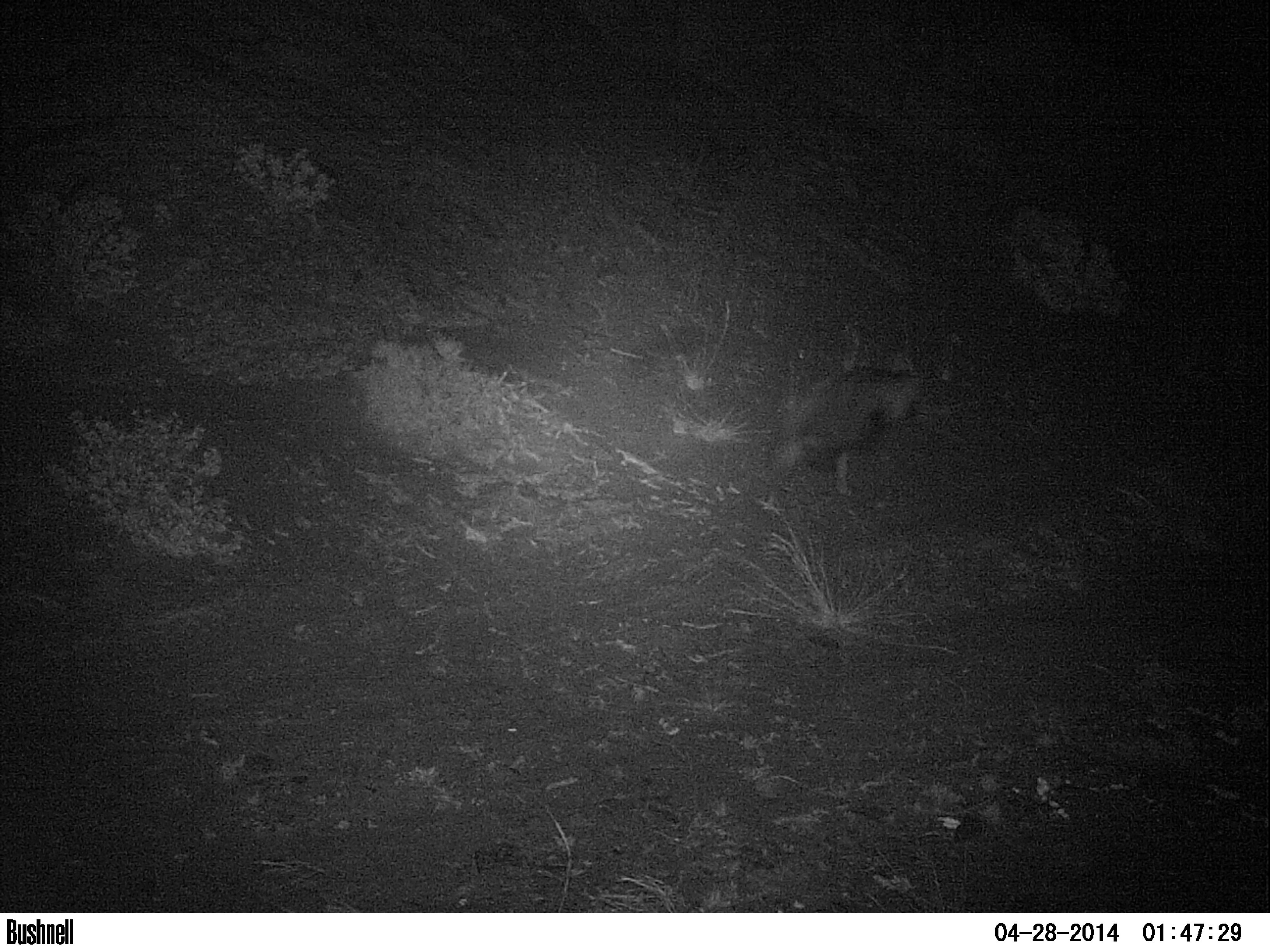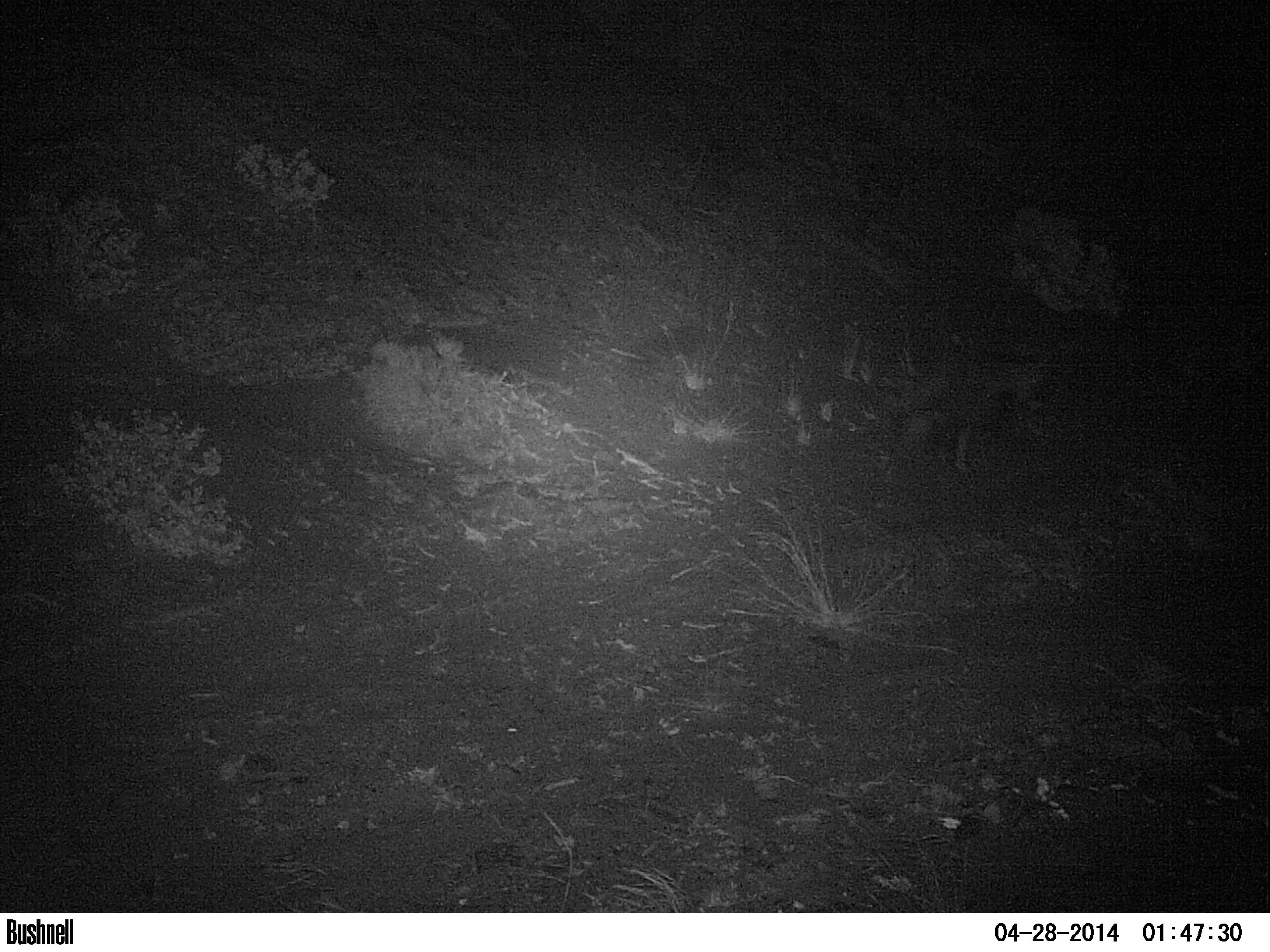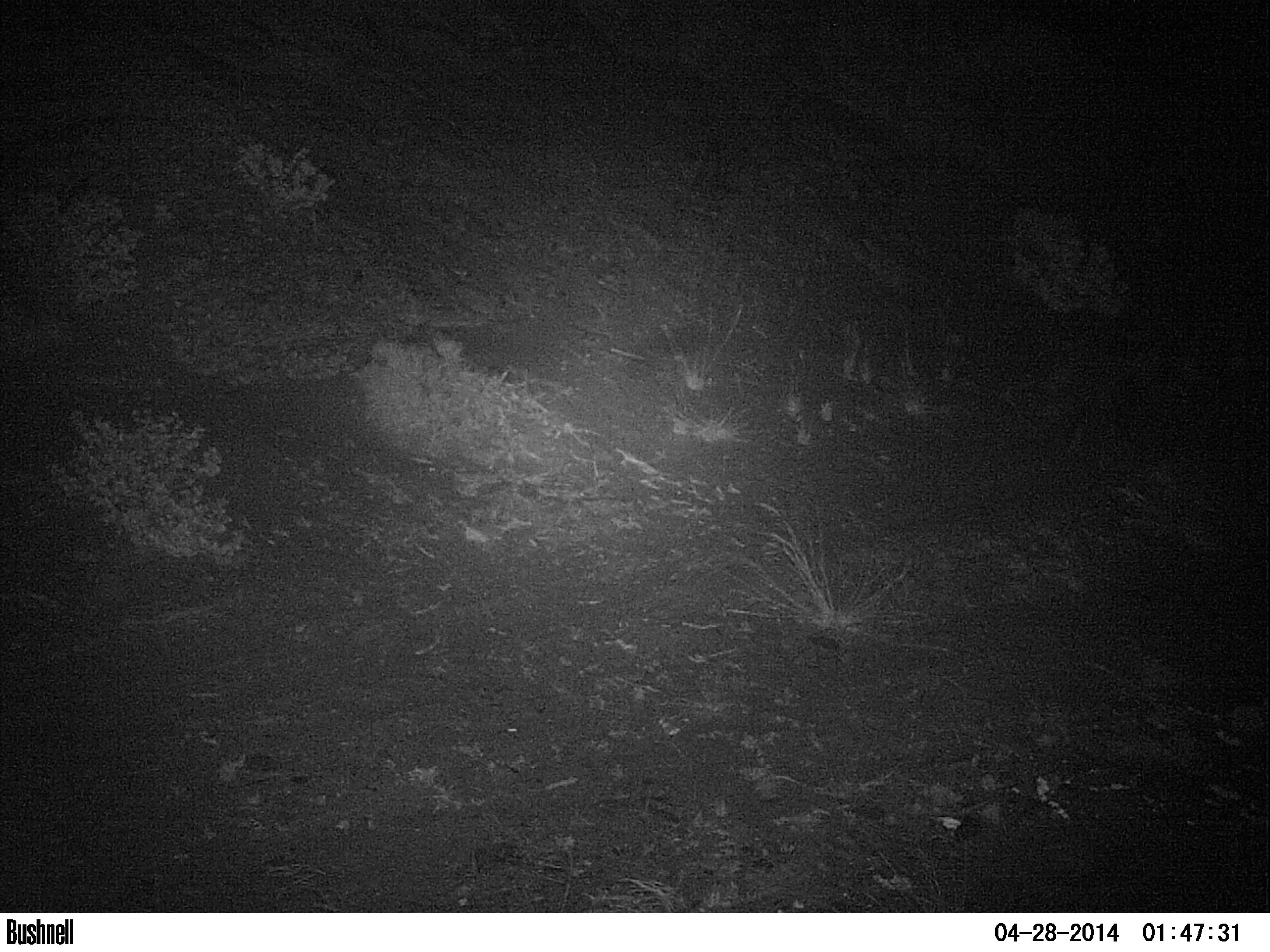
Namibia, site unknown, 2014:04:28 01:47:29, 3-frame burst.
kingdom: Animalia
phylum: Chordata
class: Mammalia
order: Carnivora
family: Hyaenidae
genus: Parahyaena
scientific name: Parahyaena brunnea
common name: brown hyena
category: hyaena brunnea